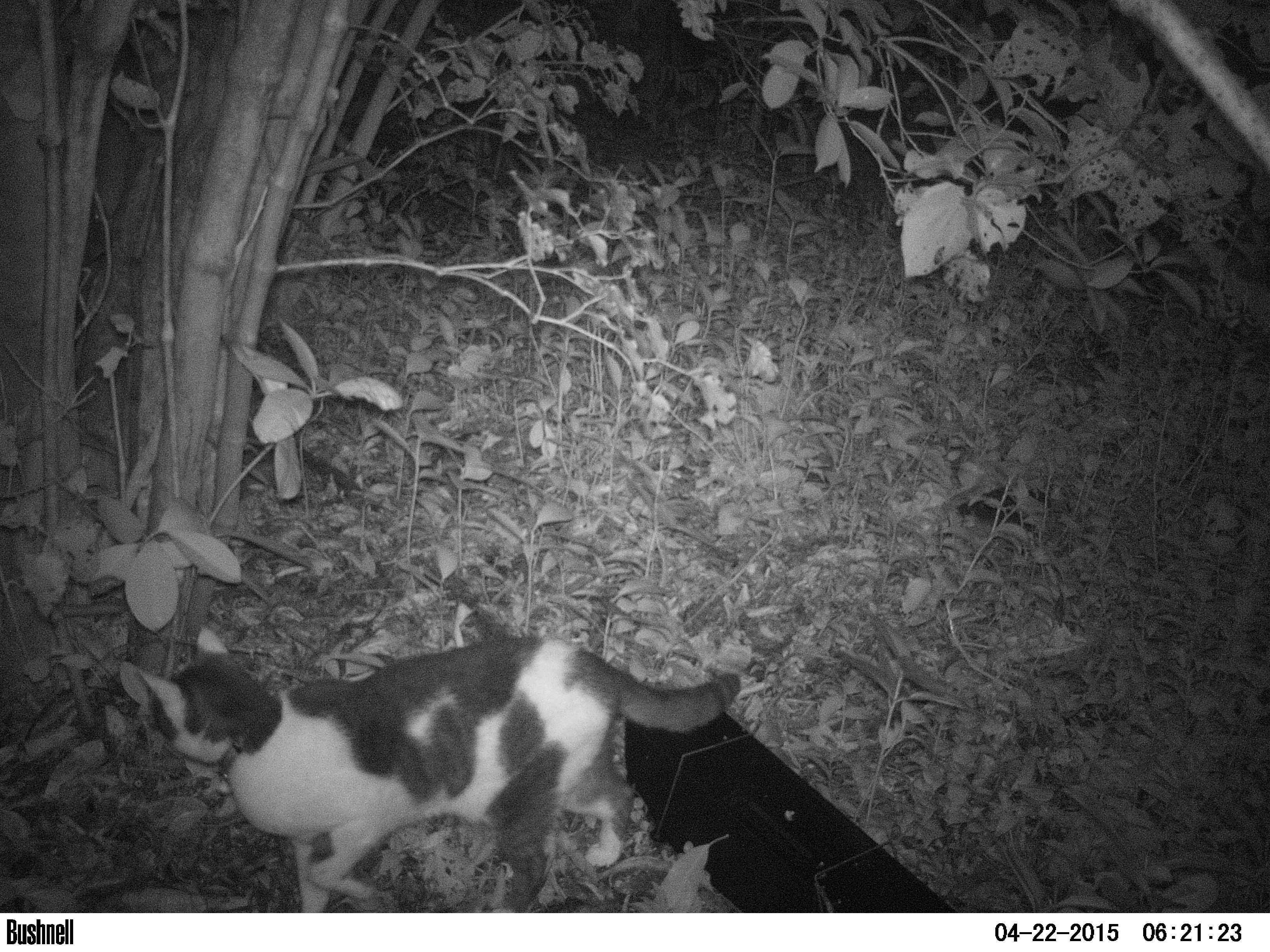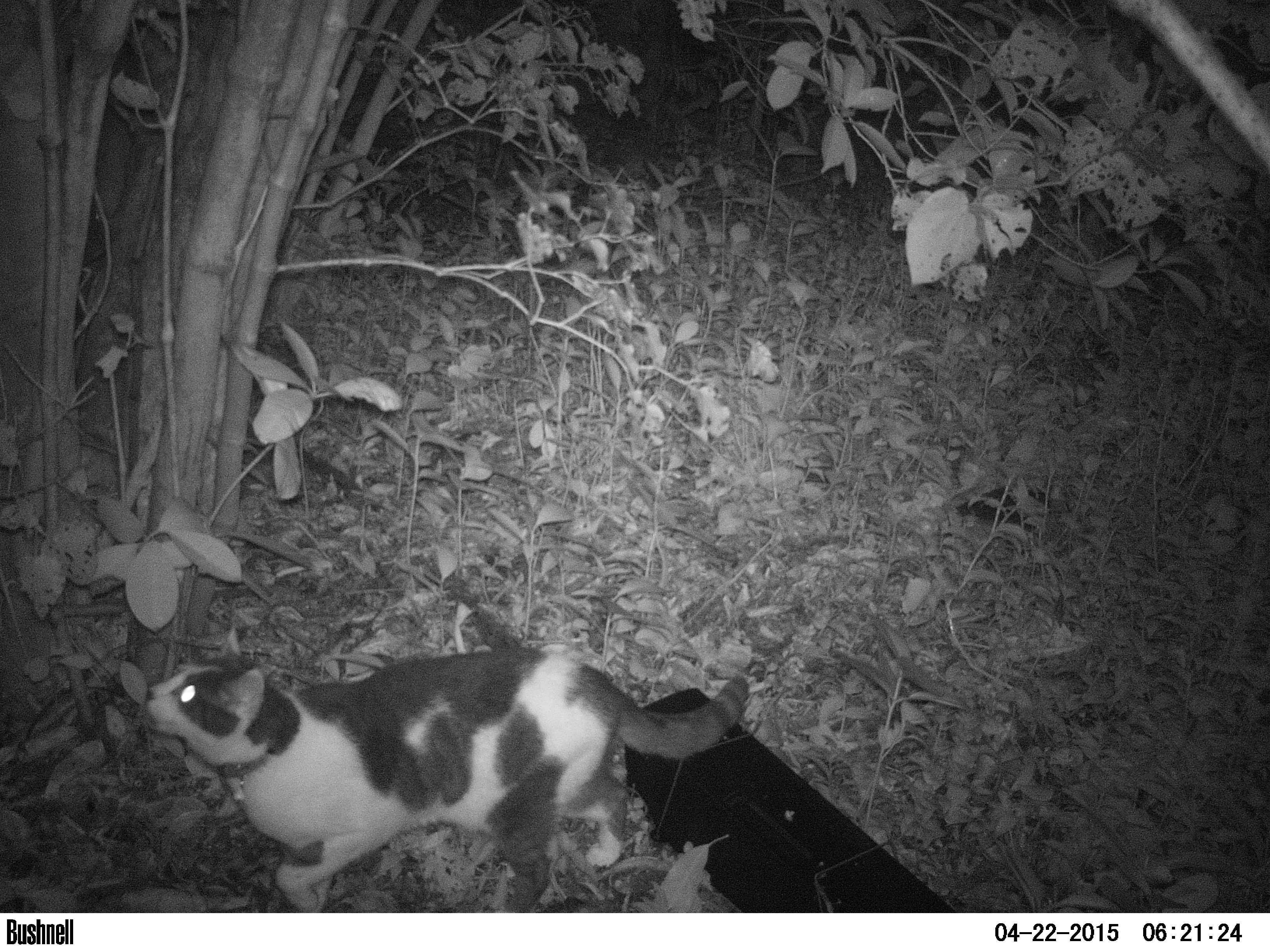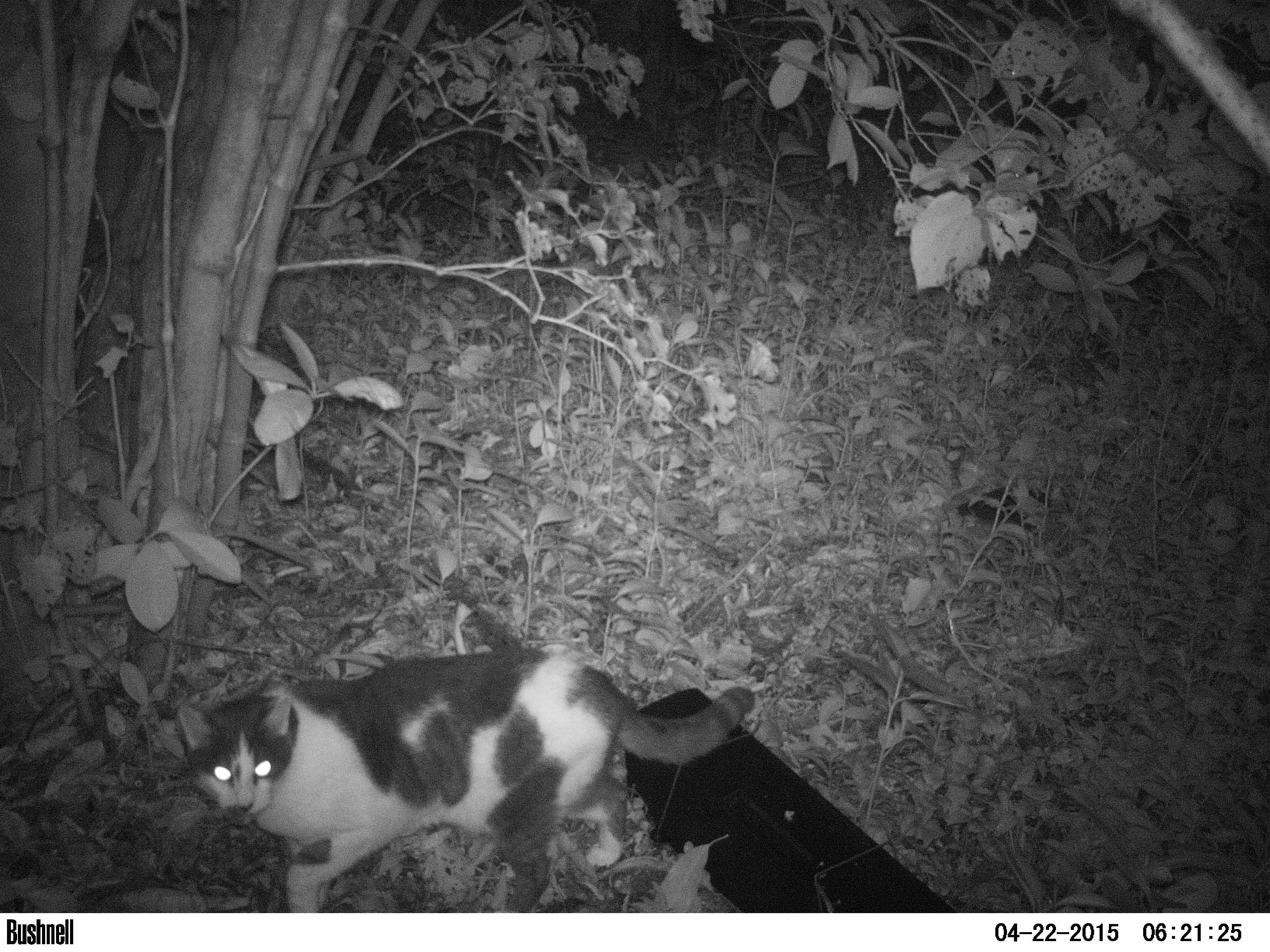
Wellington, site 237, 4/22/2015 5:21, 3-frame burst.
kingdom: Animalia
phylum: Chordata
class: Mammalia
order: Carnivora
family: Felidae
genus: Felis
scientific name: Felis catus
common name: cat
Cat (Felis catus).